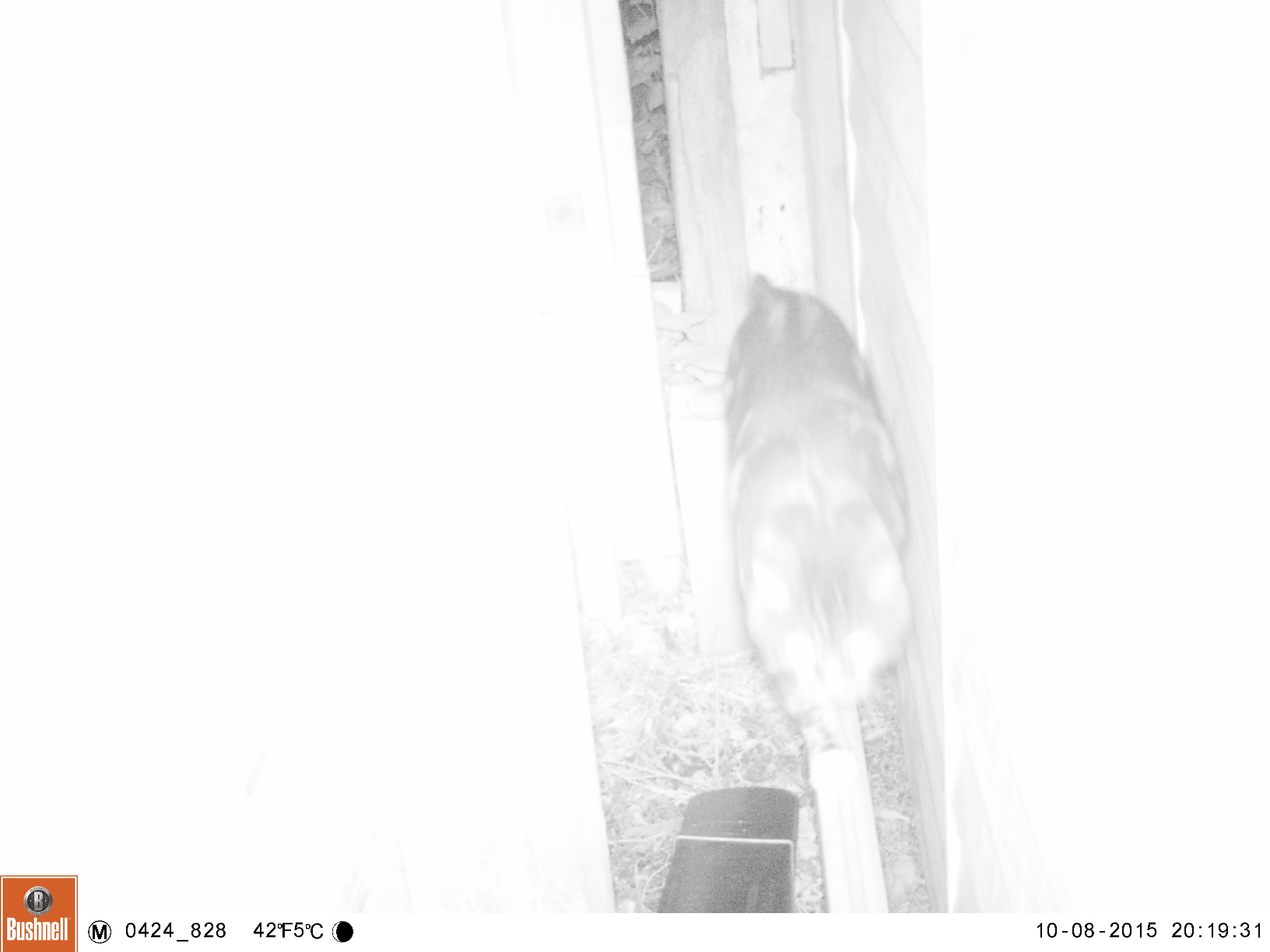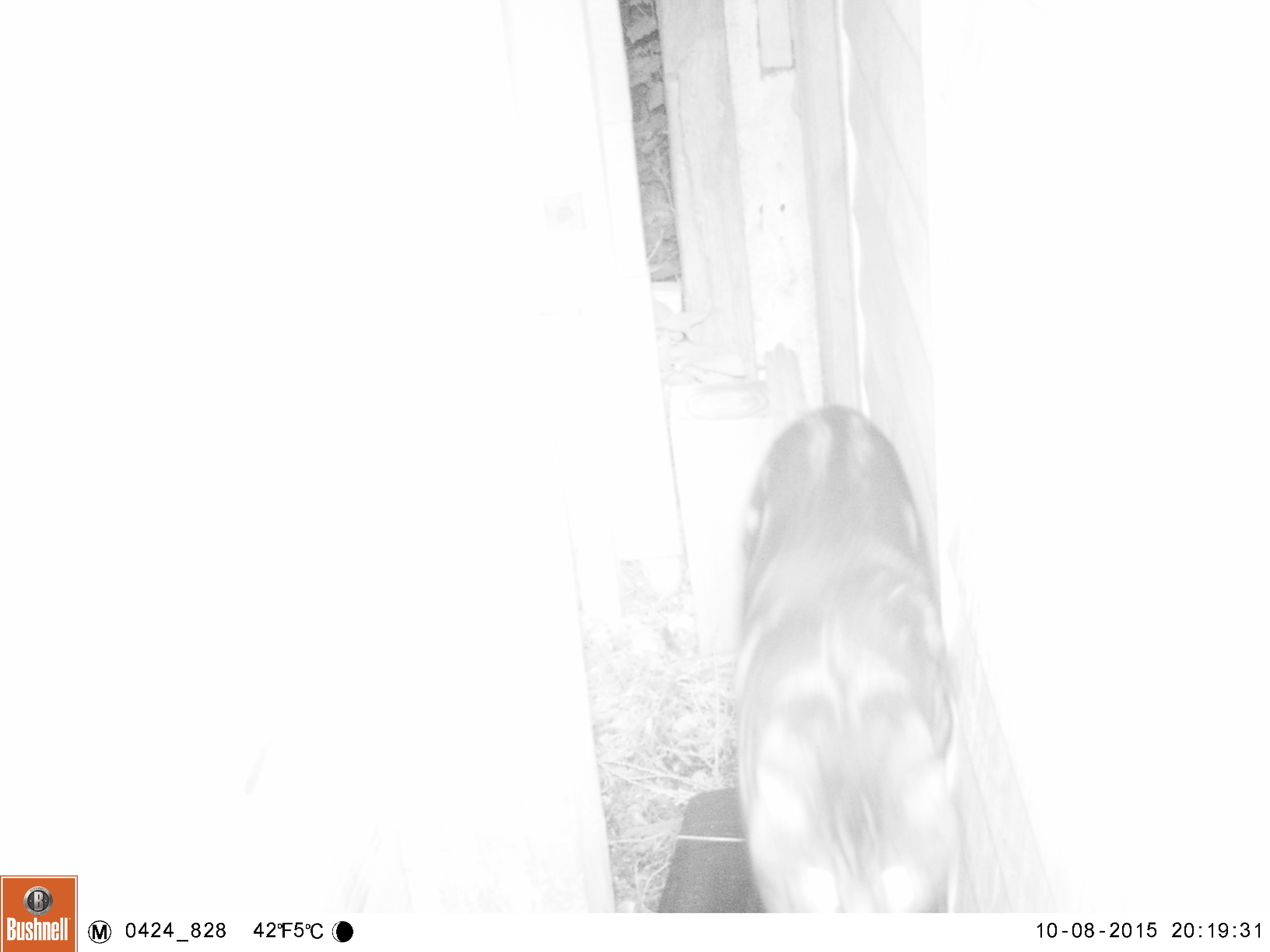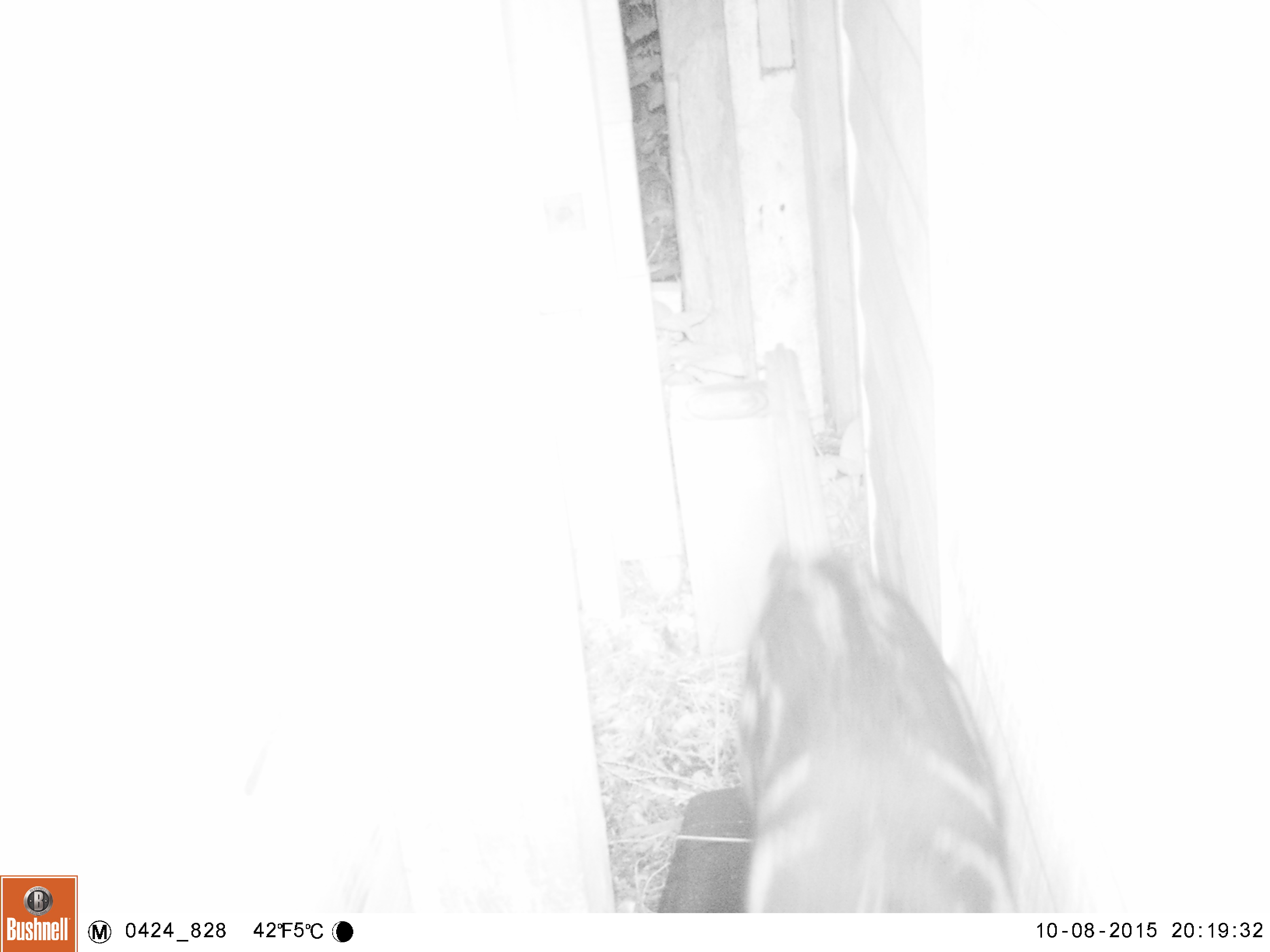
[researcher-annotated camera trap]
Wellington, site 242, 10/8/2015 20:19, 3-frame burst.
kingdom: Animalia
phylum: Chordata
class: Mammalia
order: Carnivora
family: Felidae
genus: Felis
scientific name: Felis catus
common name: cat